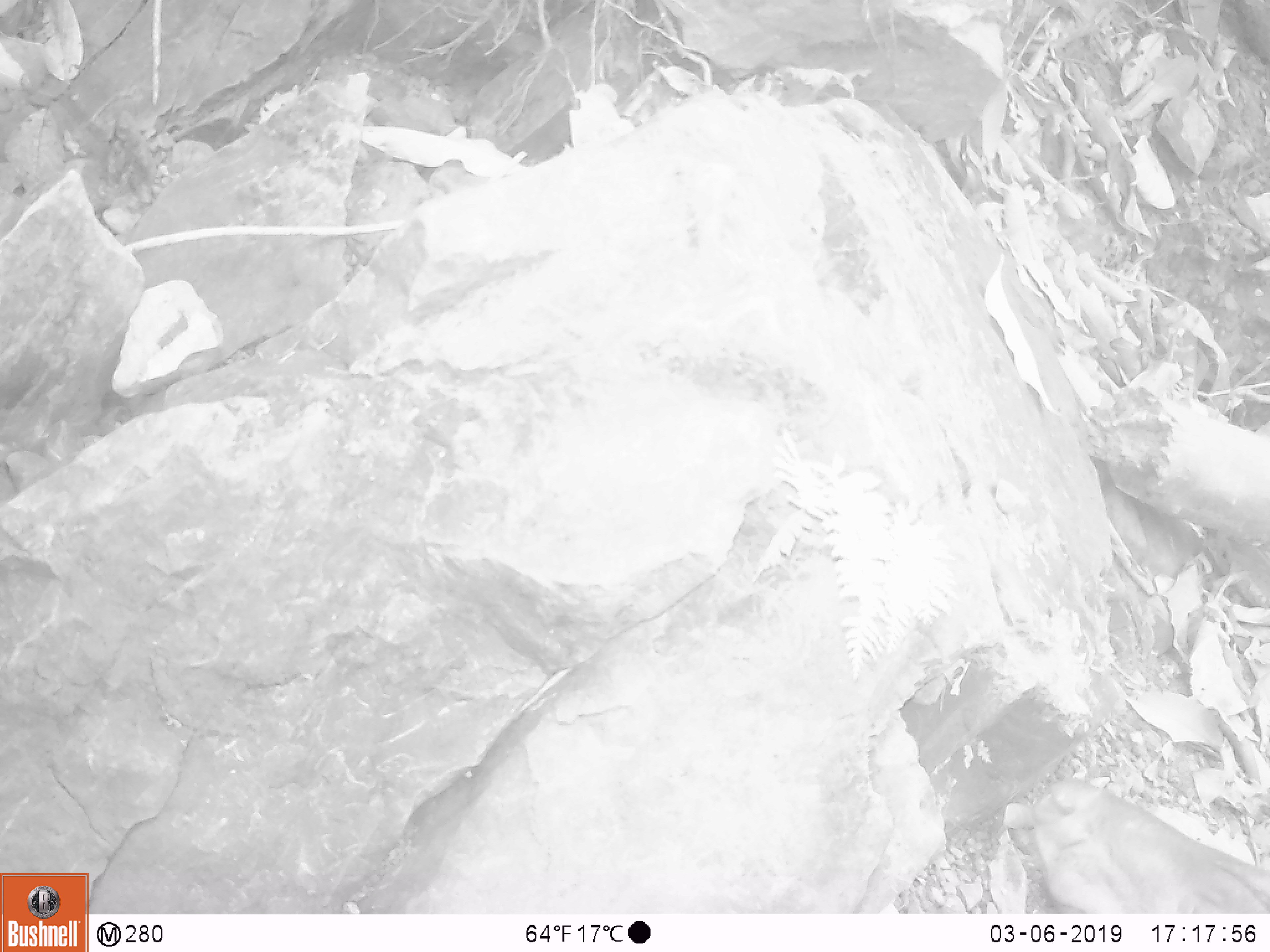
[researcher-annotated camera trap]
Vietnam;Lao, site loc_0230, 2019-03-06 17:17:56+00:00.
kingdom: Animalia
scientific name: Animalia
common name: animal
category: unidentified animal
Unidentified animal (animal) (Animalia). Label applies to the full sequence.